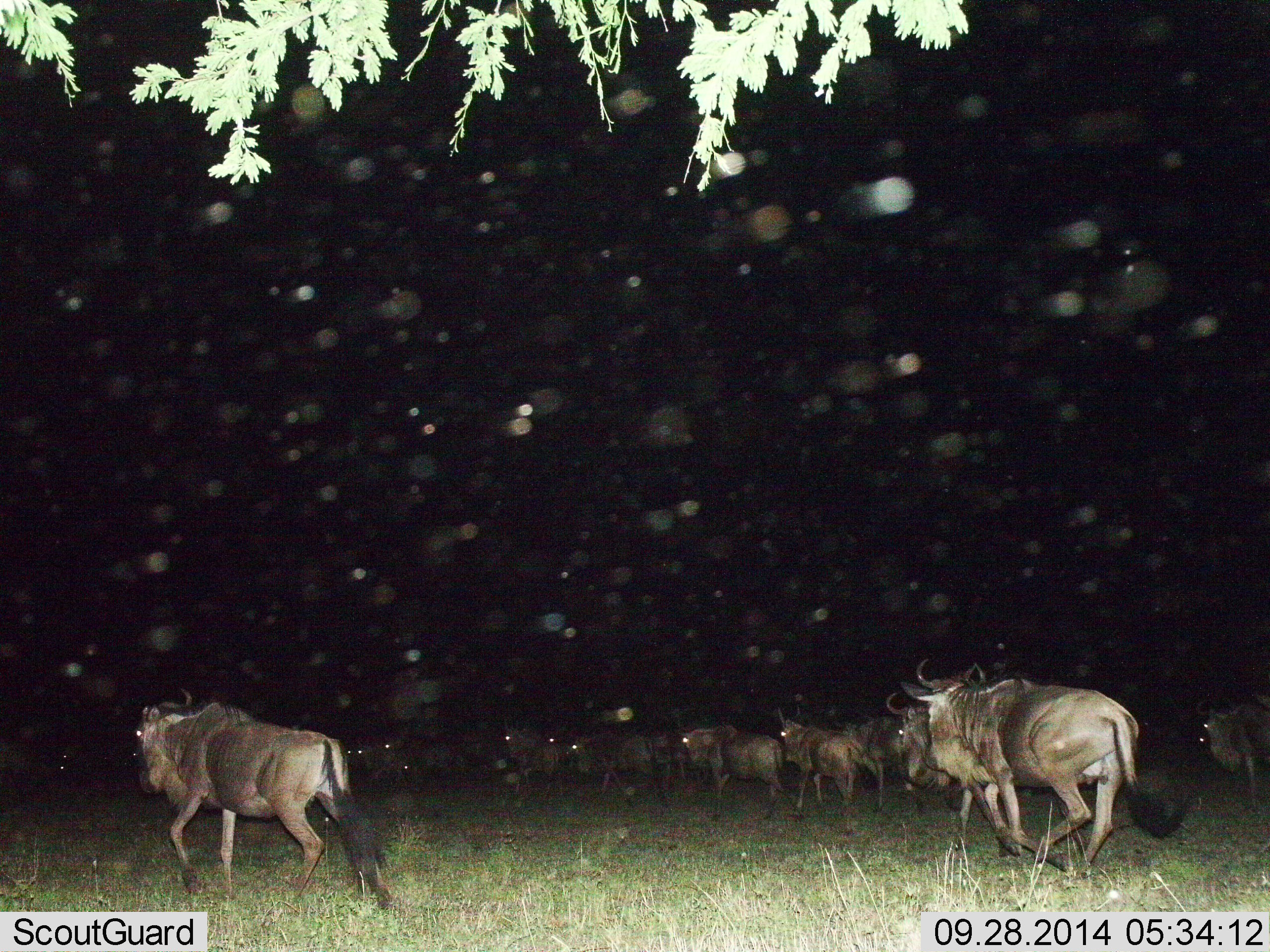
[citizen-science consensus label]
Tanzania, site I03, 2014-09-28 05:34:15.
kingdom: Animalia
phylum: Chordata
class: Mammalia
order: Artiodactyla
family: Bovidae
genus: Connochaetes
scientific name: Connochaetes taurinus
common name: blue wildebeest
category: wildebeest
Wildebeest (blue wildebeest) (Connochaetes taurinus), count 11-50. Behavior (volunteer vote fractions): standing 0%, resting 0%, moving 100%, interacting 0%. Young present (vote fraction): 0%. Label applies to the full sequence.